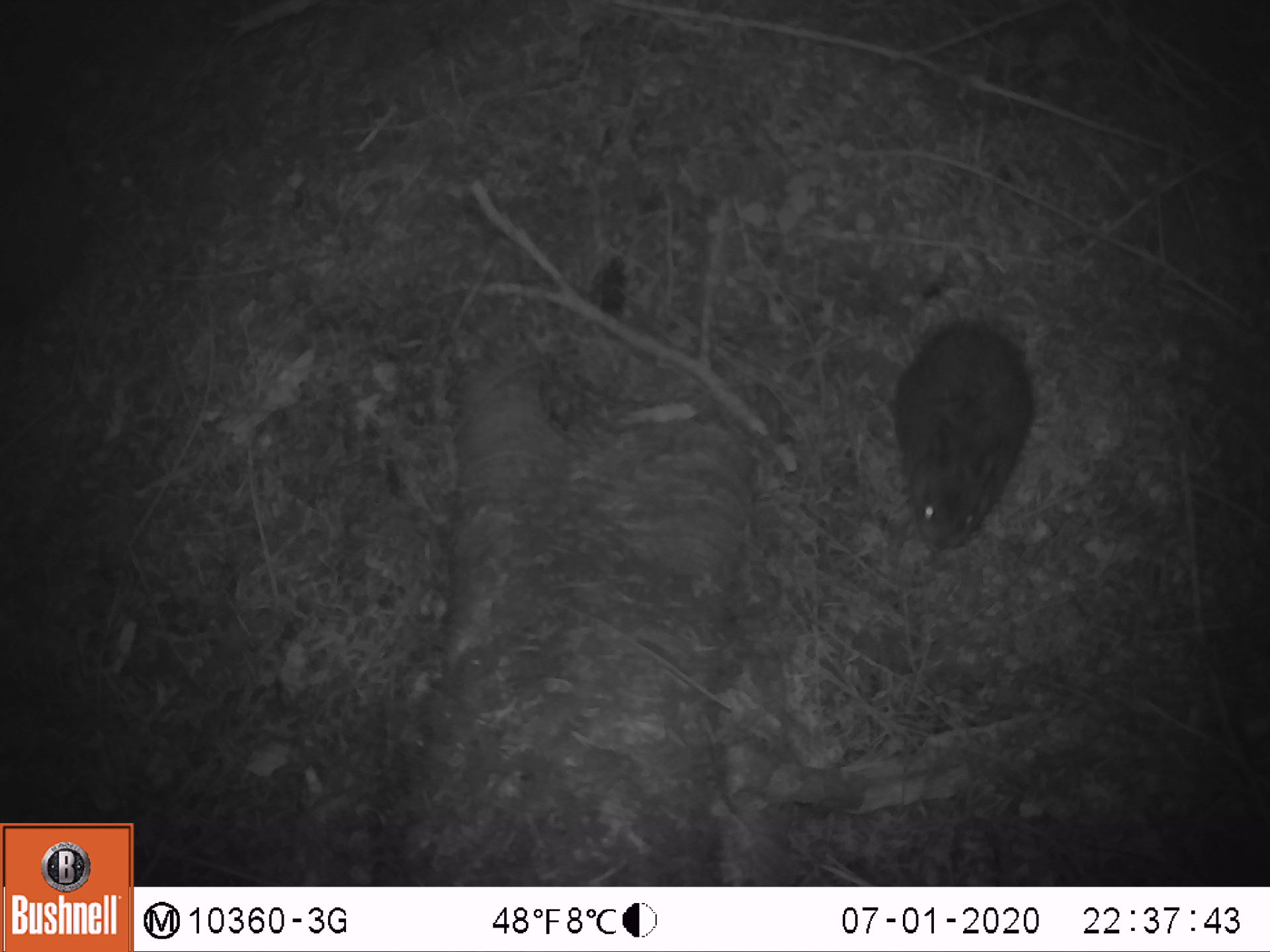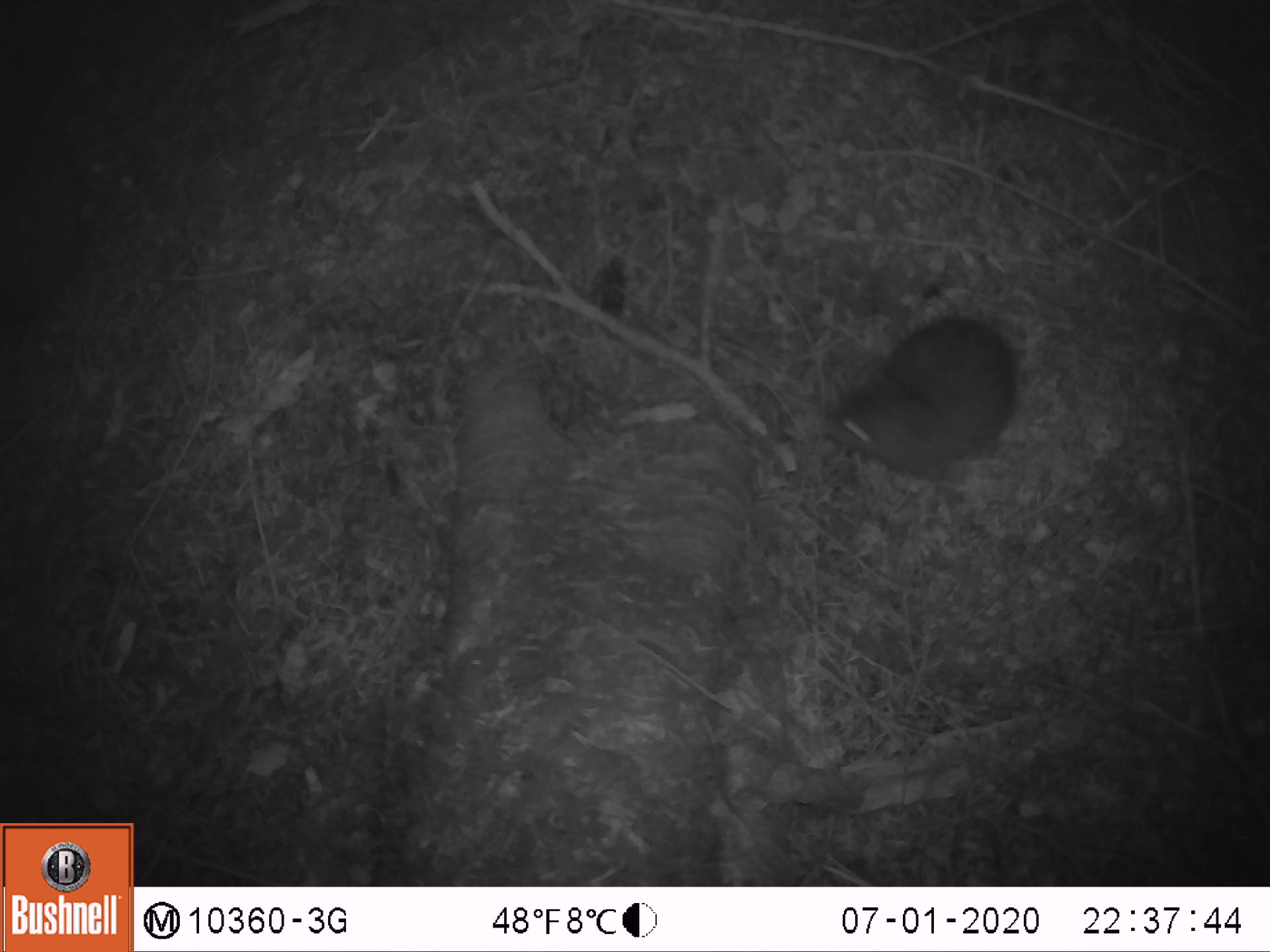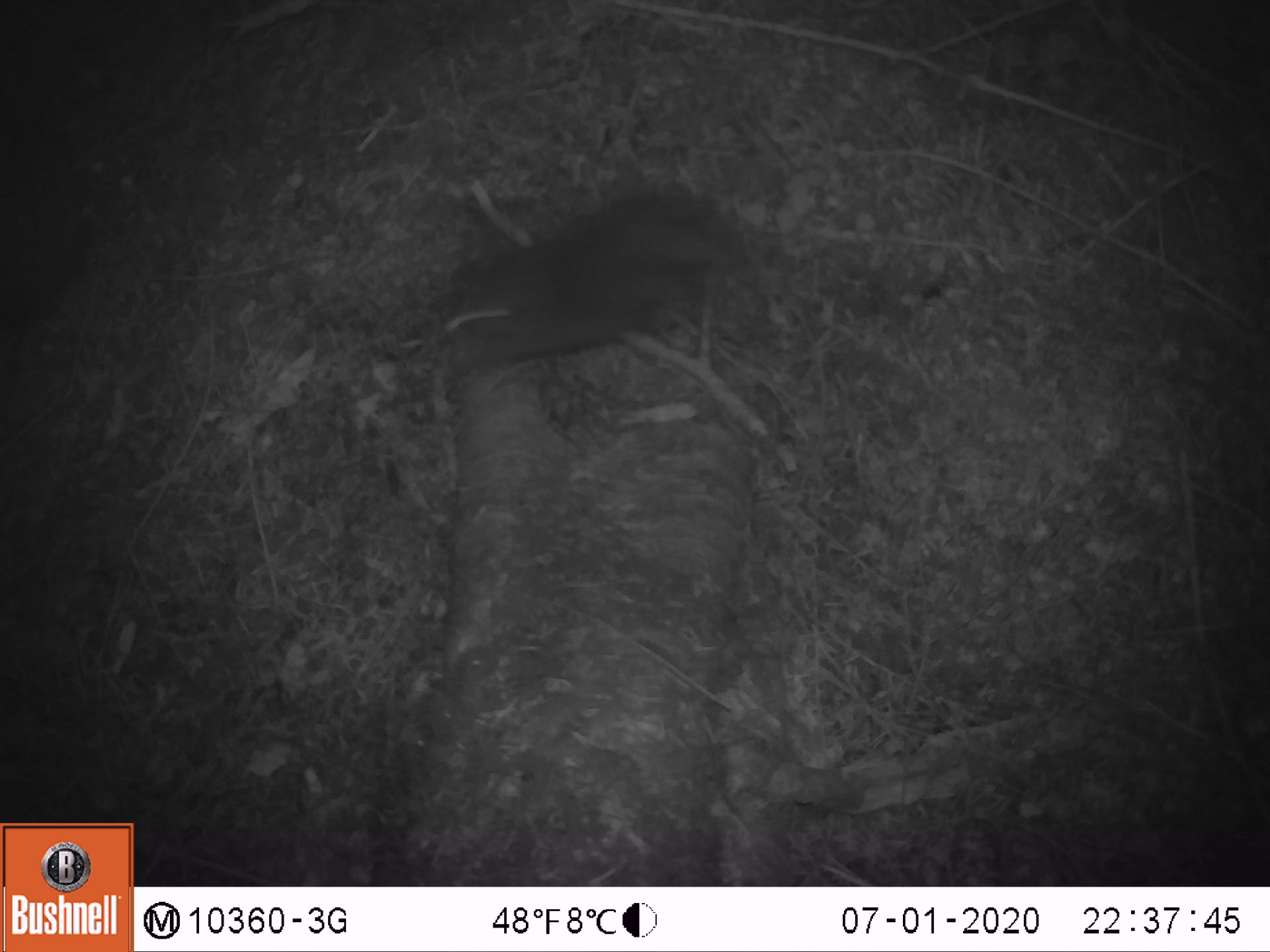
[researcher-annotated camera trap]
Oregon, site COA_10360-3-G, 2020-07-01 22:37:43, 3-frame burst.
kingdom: Animalia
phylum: Chordata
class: Mammalia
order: Lagomorpha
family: Leporidae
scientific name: Leporidae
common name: hares and rabbits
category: leporidae family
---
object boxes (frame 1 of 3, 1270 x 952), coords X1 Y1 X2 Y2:
leporidae family: 887 313 1039 555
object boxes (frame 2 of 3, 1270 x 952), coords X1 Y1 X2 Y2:
leporidae family: 815 310 1020 494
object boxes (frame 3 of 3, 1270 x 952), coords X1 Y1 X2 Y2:
leporidae family: 412 188 744 391